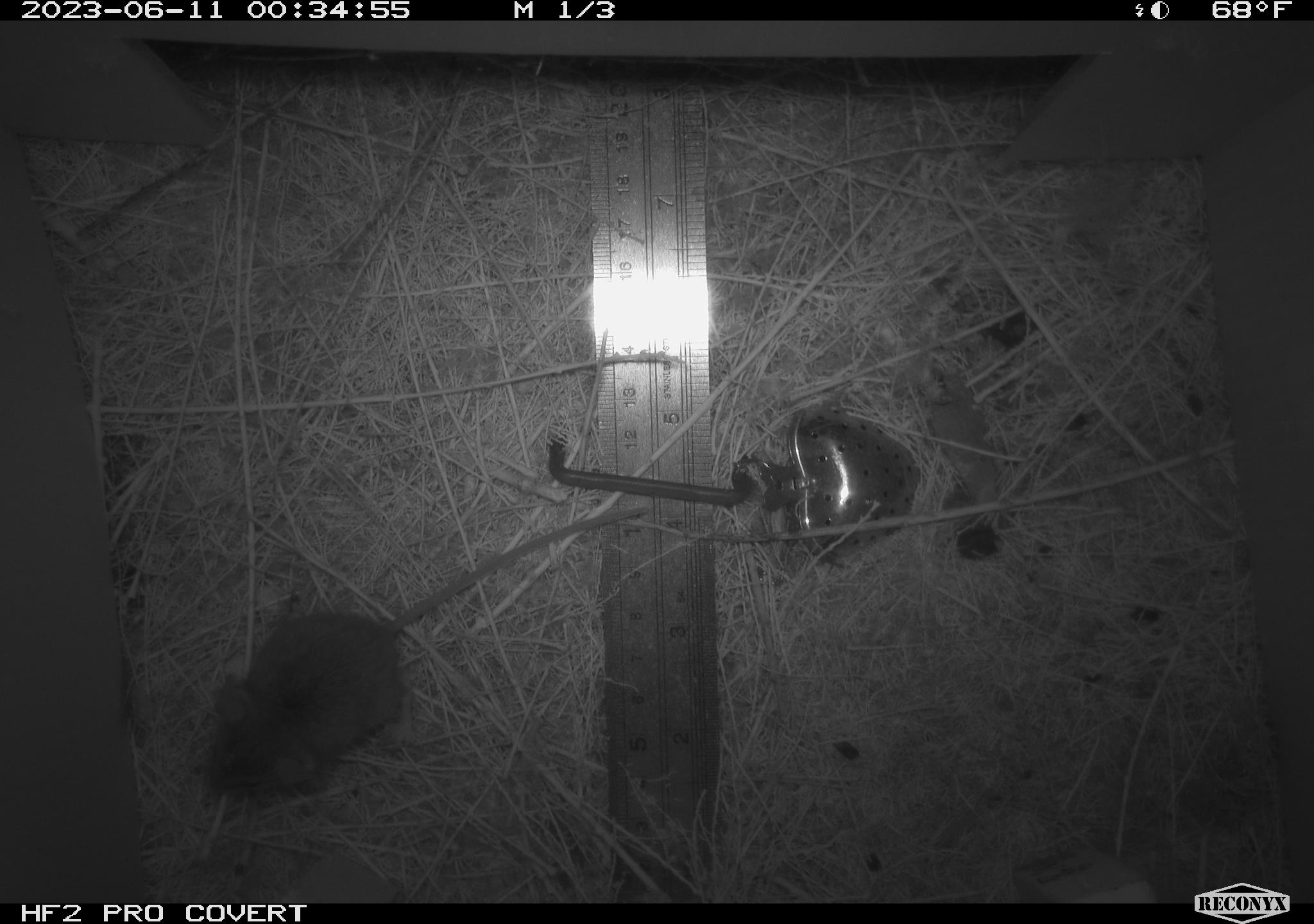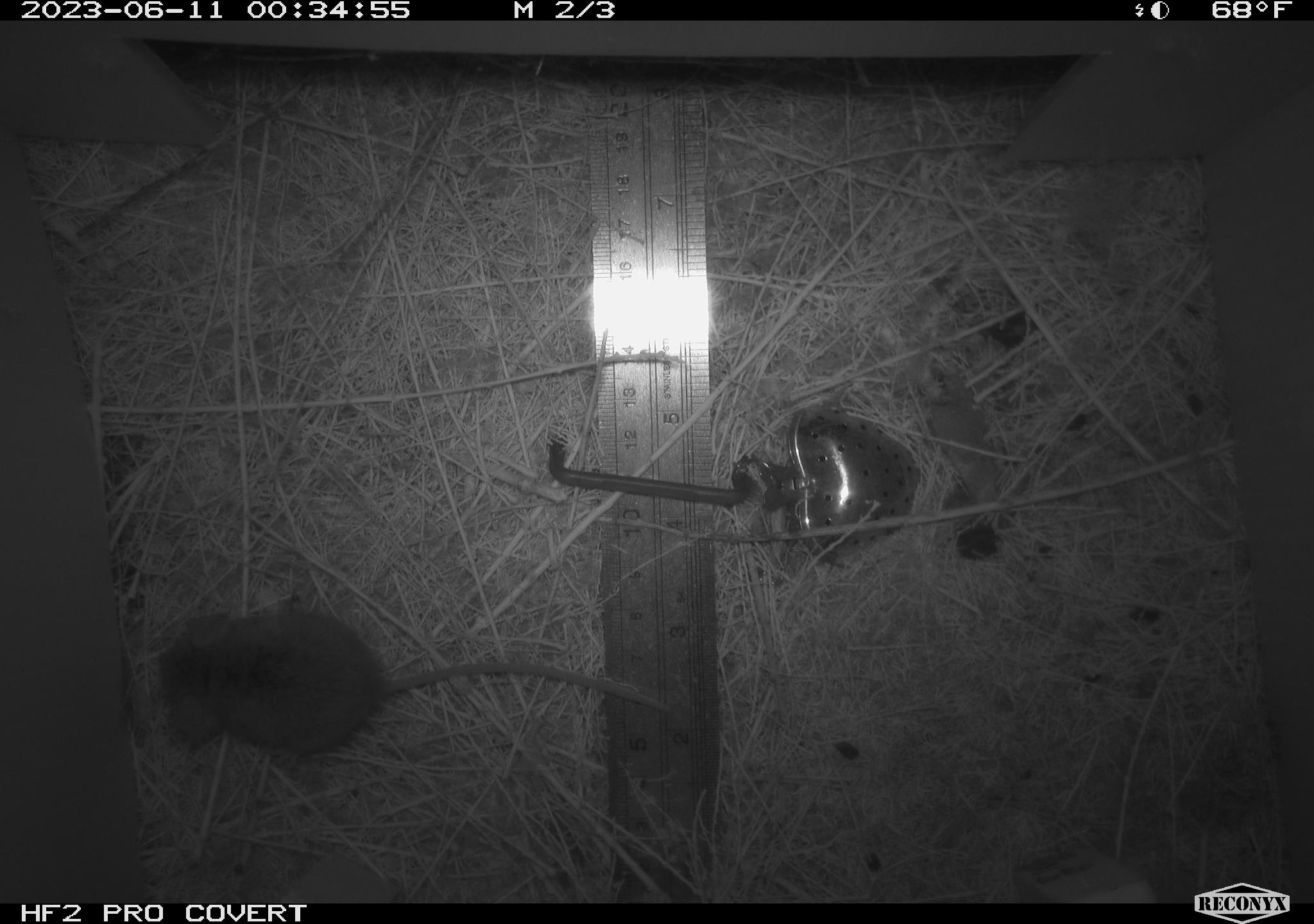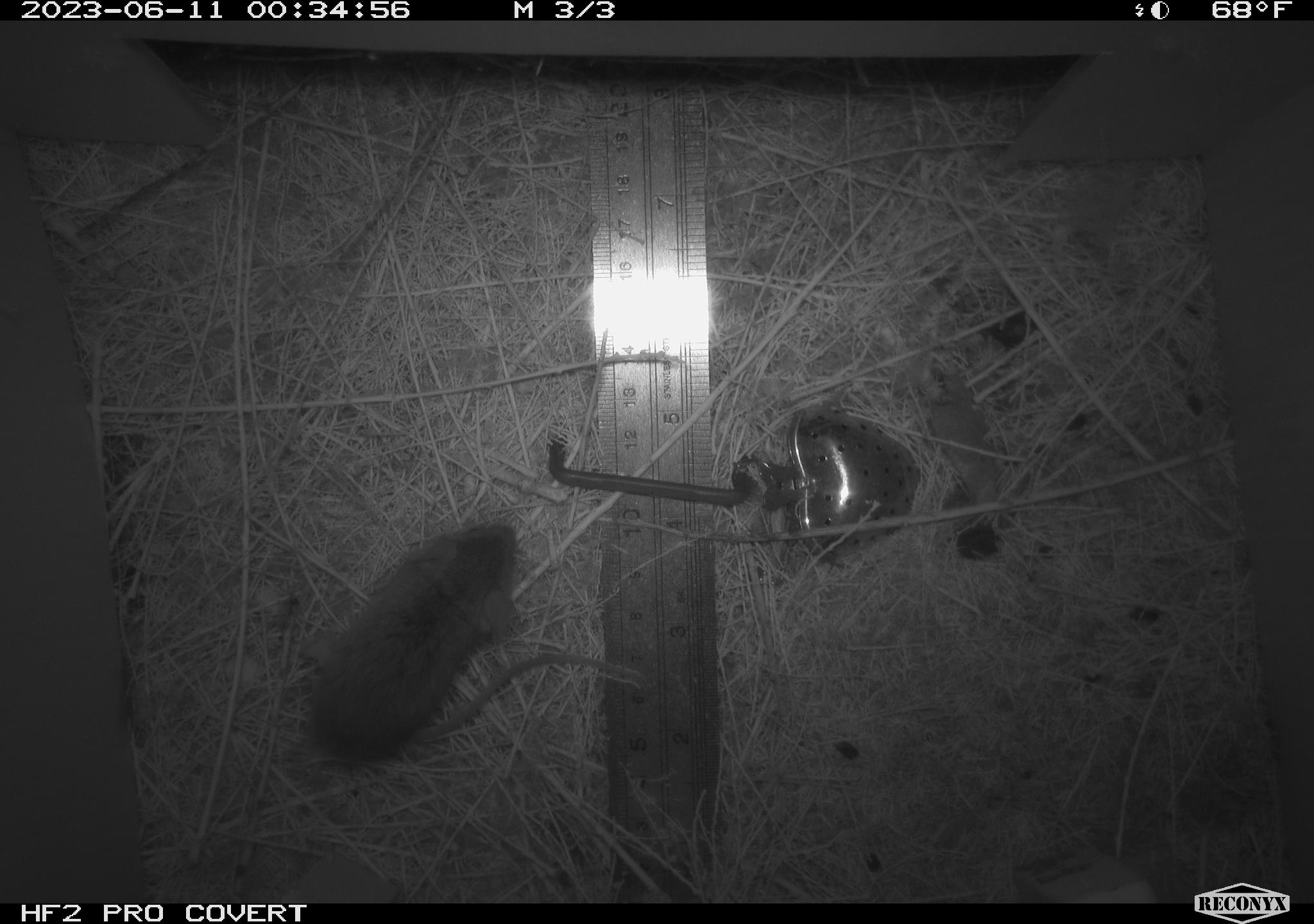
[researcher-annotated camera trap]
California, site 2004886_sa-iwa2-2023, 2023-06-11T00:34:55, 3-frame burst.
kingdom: Animalia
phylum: Chordata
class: Mammalia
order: Rodentia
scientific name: Rodentia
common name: mouse species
Mouse species (Rodentia).